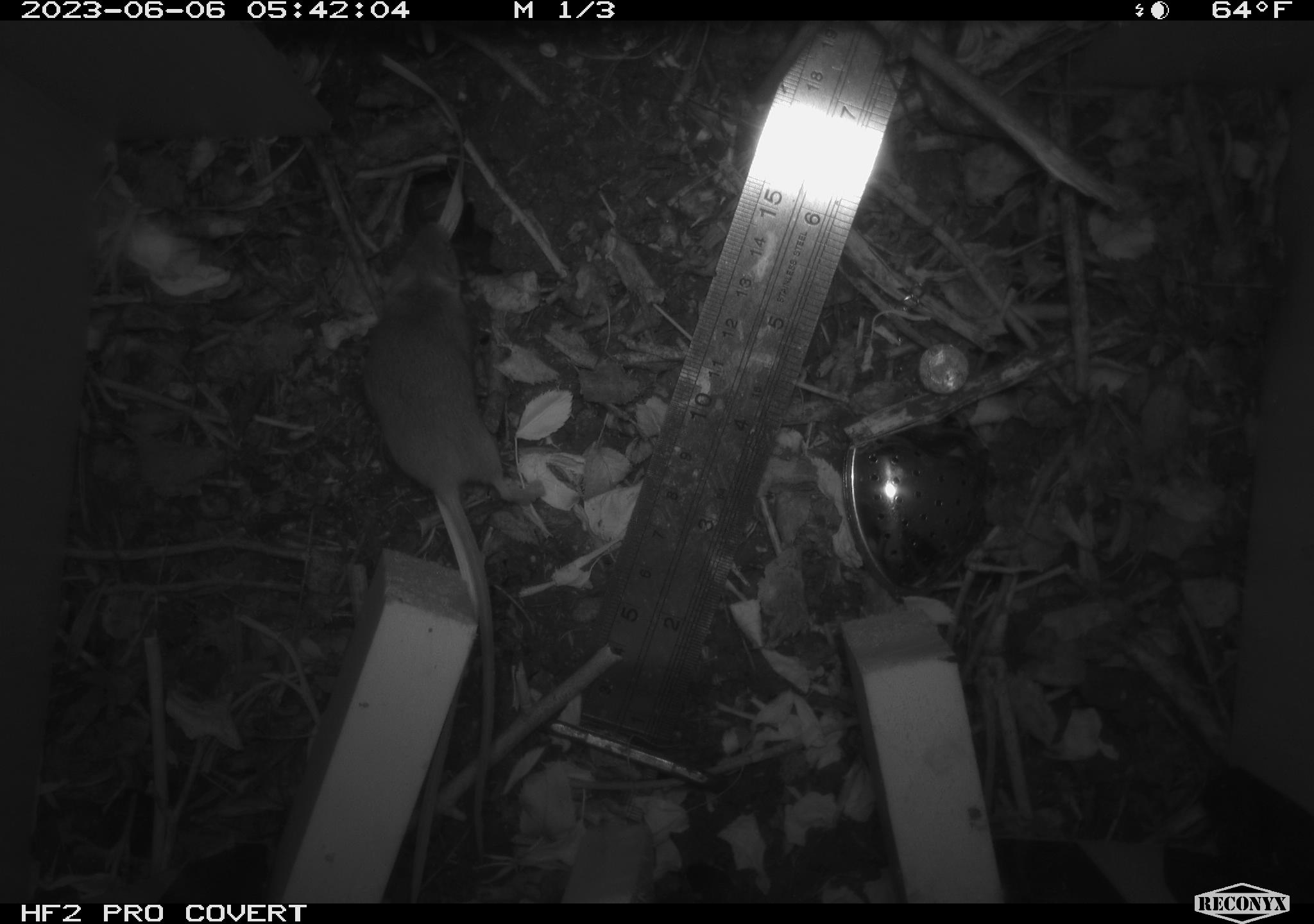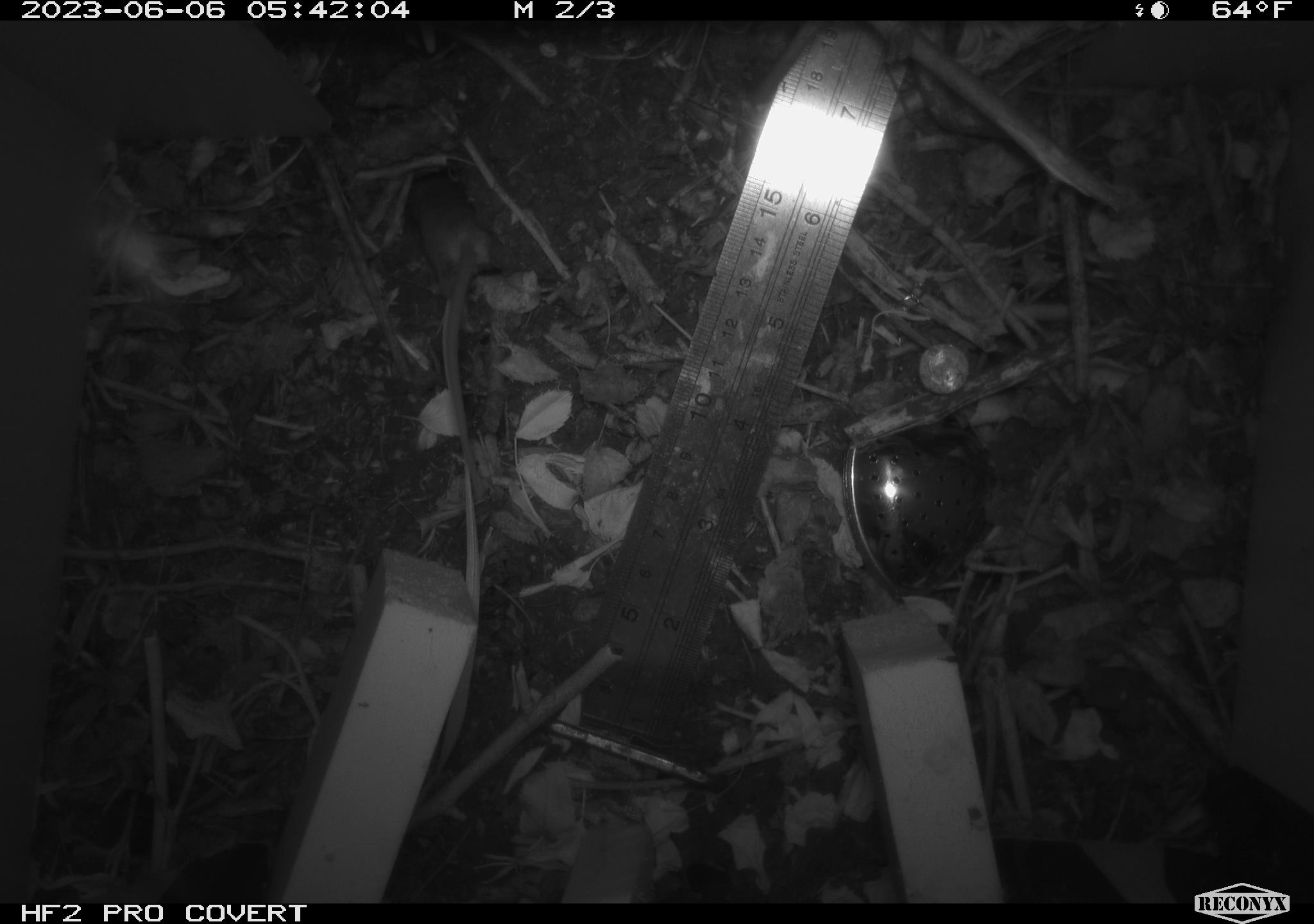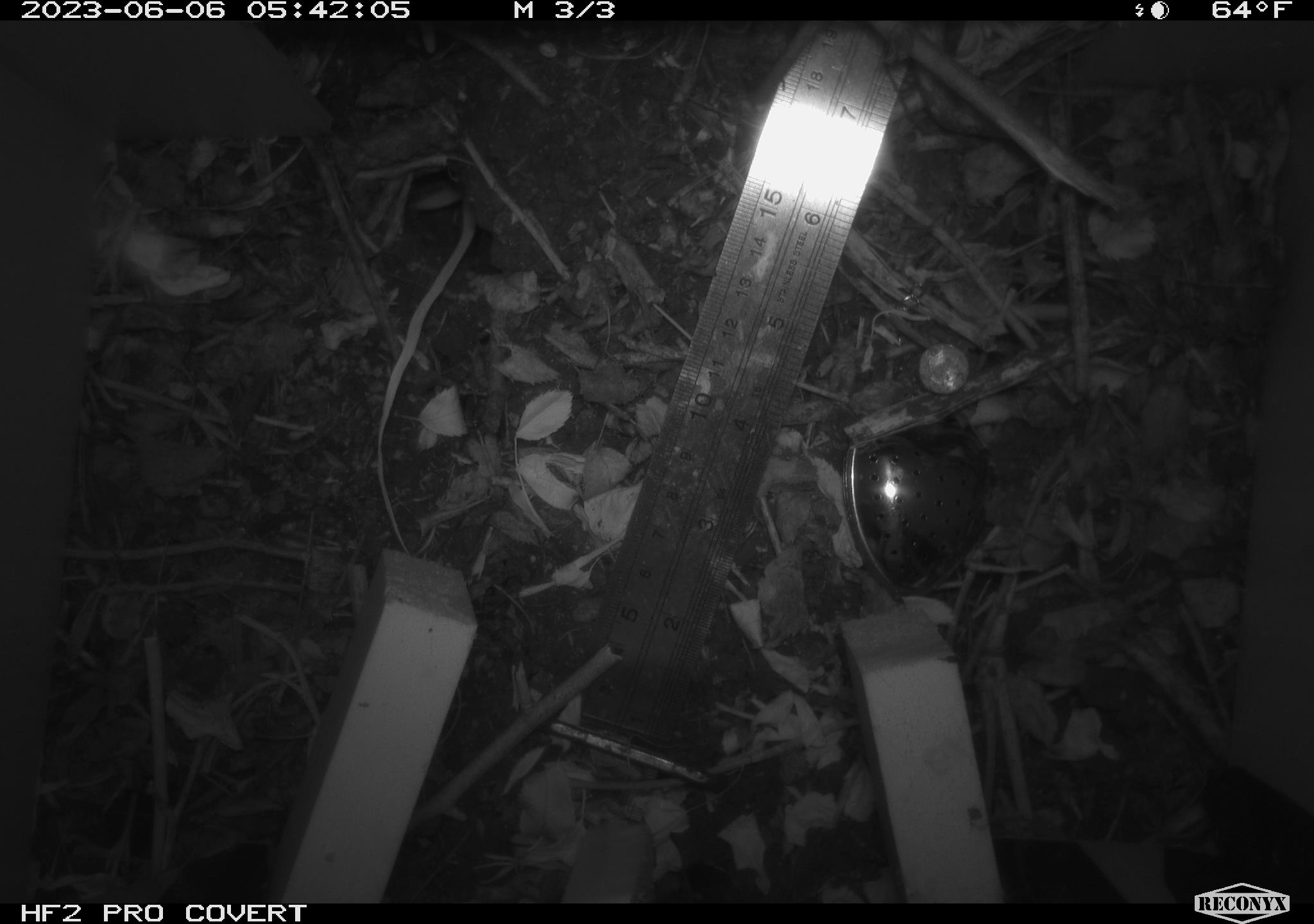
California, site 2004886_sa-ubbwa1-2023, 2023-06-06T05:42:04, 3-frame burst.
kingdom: Animalia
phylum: Chordata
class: Mammalia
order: Rodentia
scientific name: Rodentia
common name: rodent